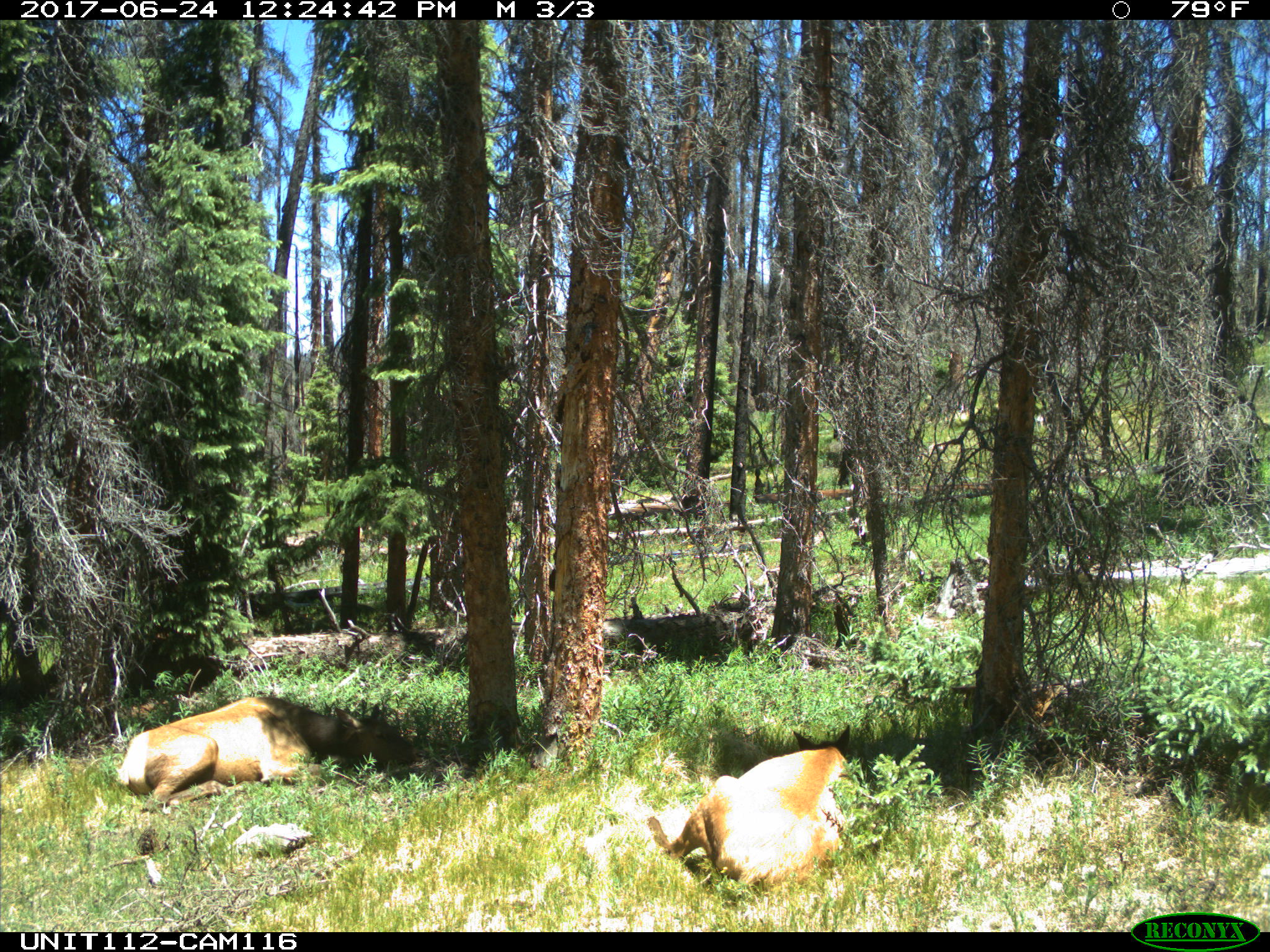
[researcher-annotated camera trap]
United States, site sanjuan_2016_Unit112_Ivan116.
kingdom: Animalia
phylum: Chordata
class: Mammalia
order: Artiodactyla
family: Cervidae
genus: Cervus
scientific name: Cervus elaphus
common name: red deer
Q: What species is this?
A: Cervus elaphus (red deer).